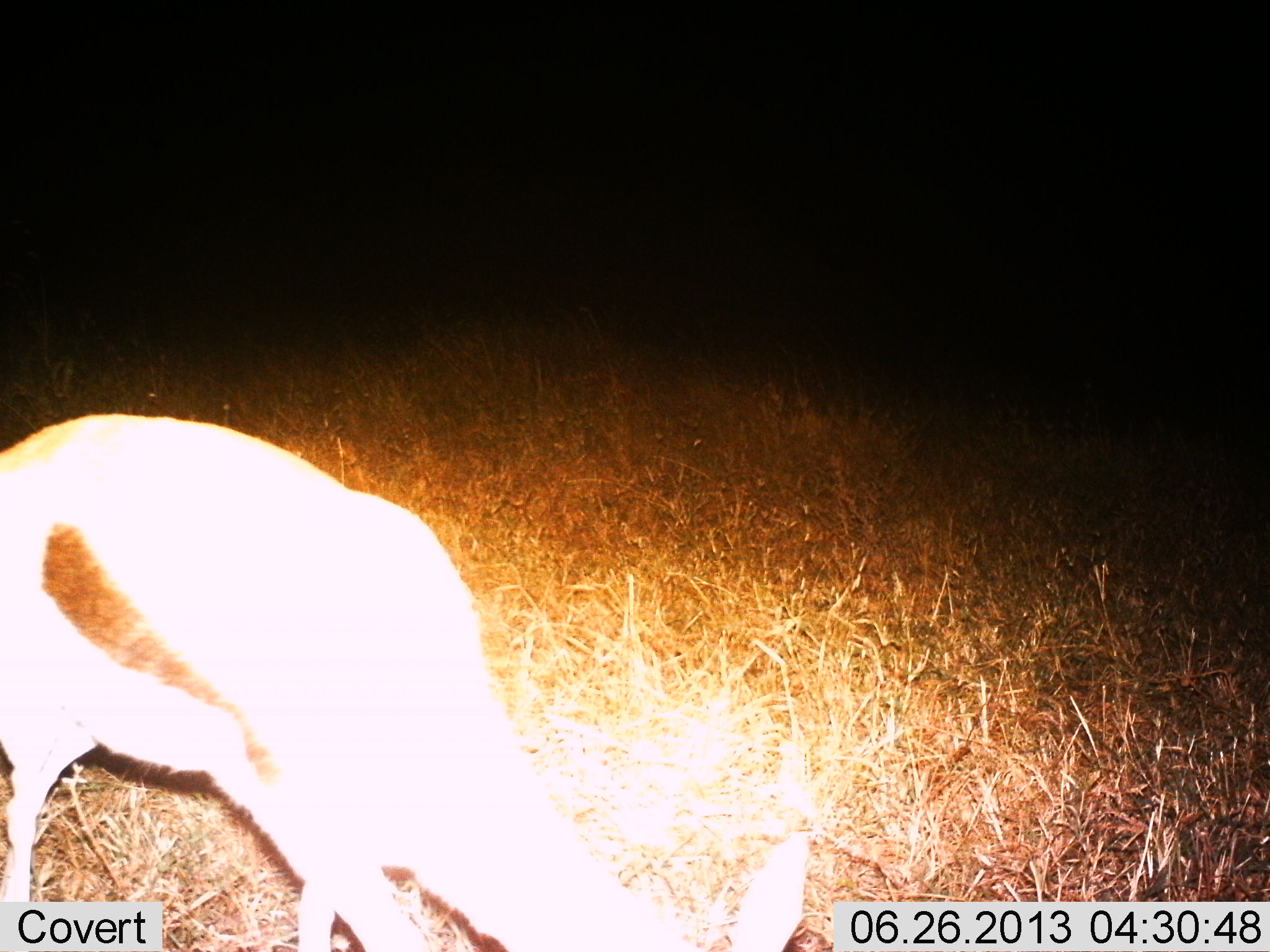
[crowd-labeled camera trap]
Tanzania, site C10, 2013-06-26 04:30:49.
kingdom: Animalia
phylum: Chordata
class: Mammalia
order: Artiodactyla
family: Bovidae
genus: Eudorcas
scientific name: Eudorcas thomsonii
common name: thomson's gazelle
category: gazellethomsons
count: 1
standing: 42%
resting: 0%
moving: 0%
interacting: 0%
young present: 0%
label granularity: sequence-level